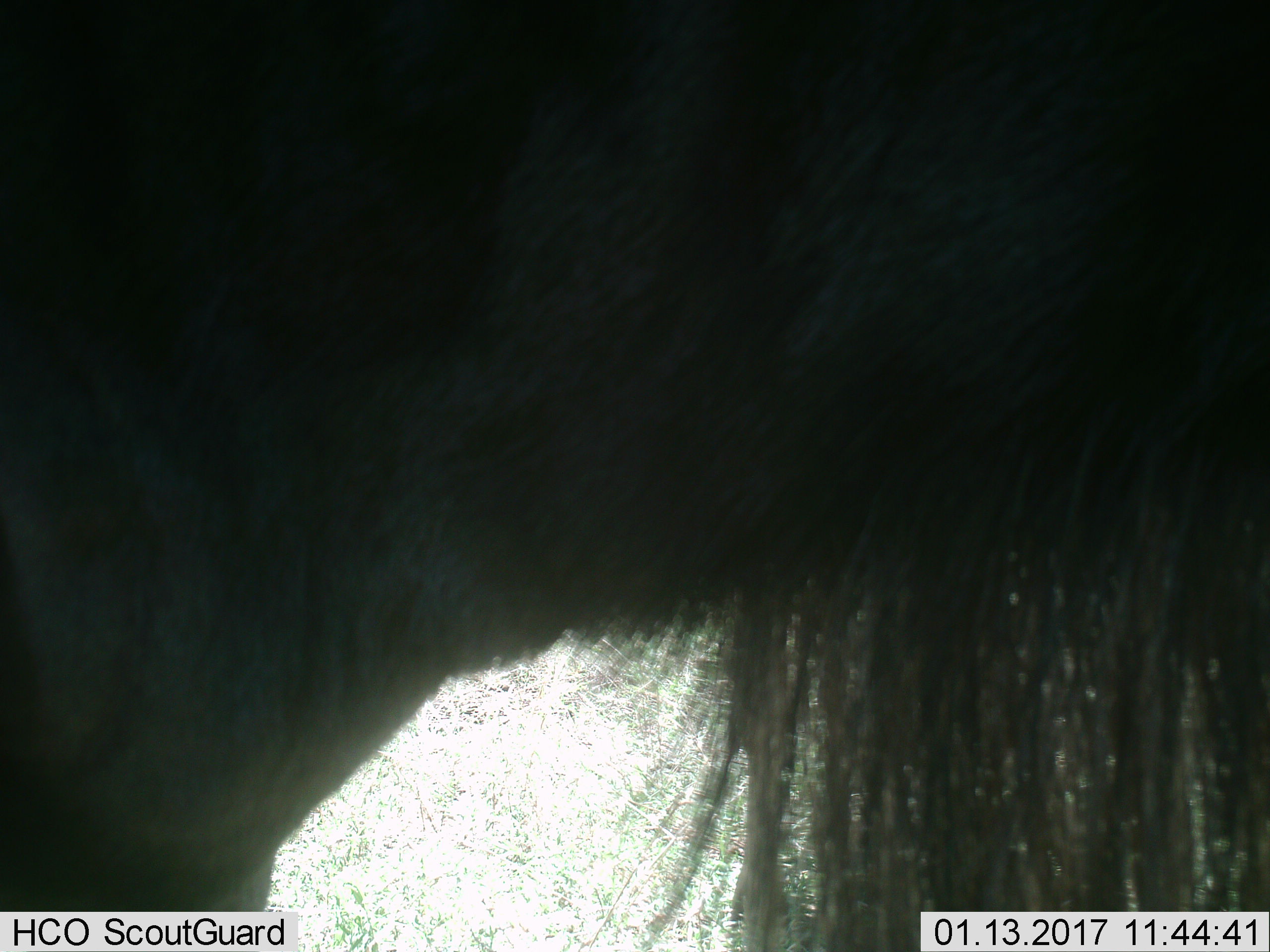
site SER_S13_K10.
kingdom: Animalia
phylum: Chordata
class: Mammalia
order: Artiodactyla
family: Bovidae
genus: Connochaetes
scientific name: Connochaetes taurinus taurinus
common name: blue wildebeest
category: wildebeestblue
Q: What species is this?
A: Wildebeestblue (blue wildebeest) (Connochaetes taurinus taurinus).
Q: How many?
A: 1.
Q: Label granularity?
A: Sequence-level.